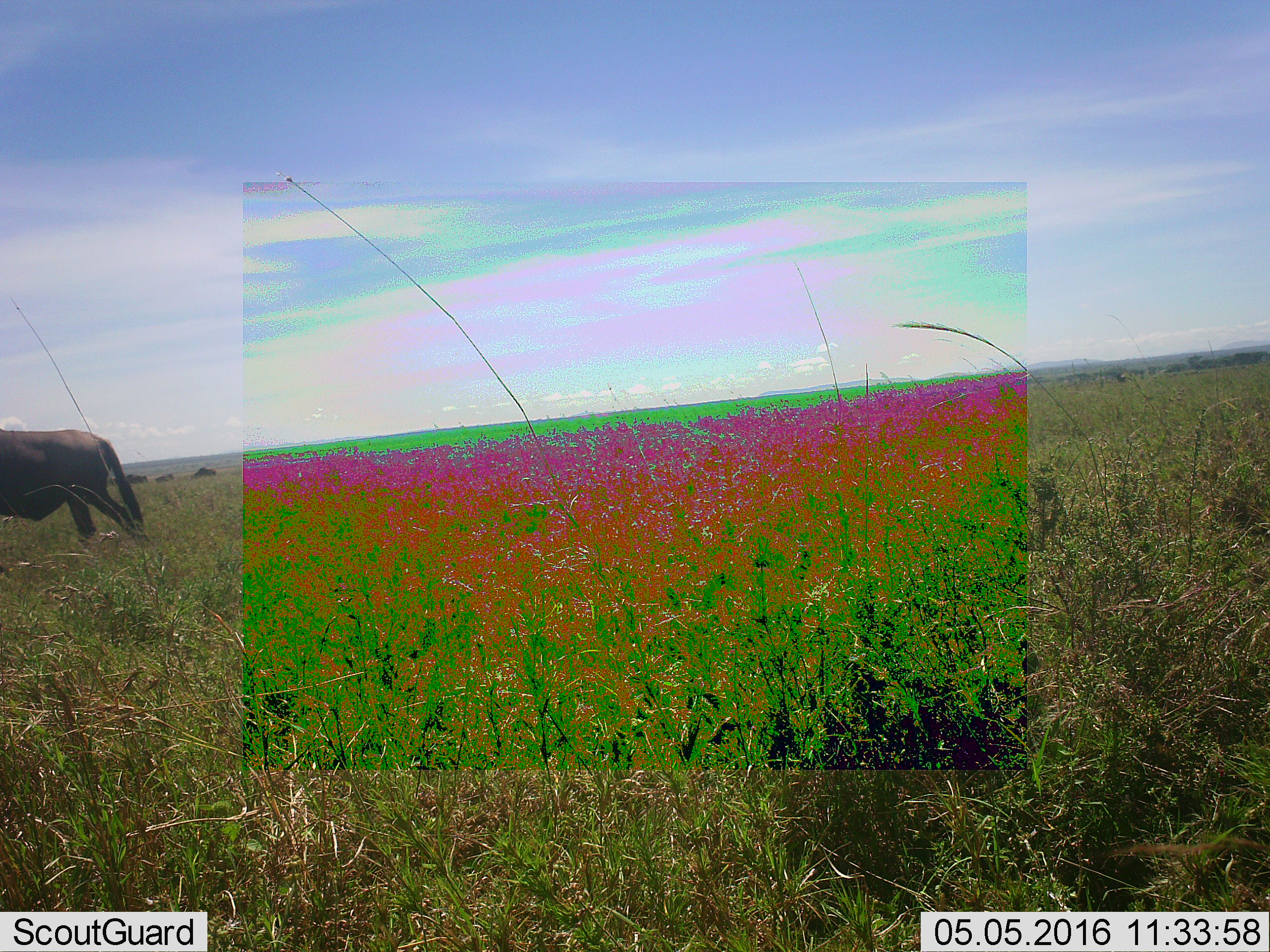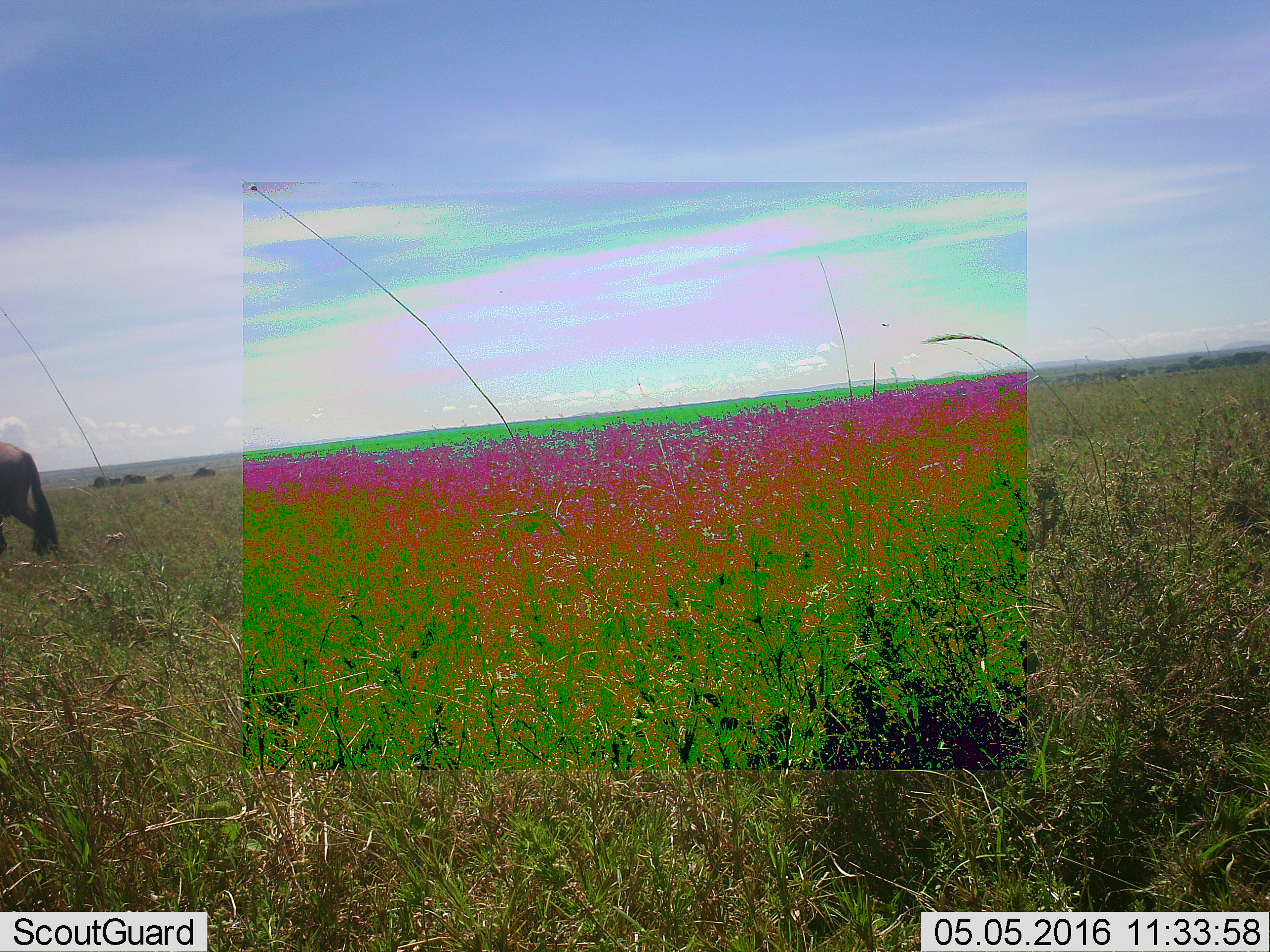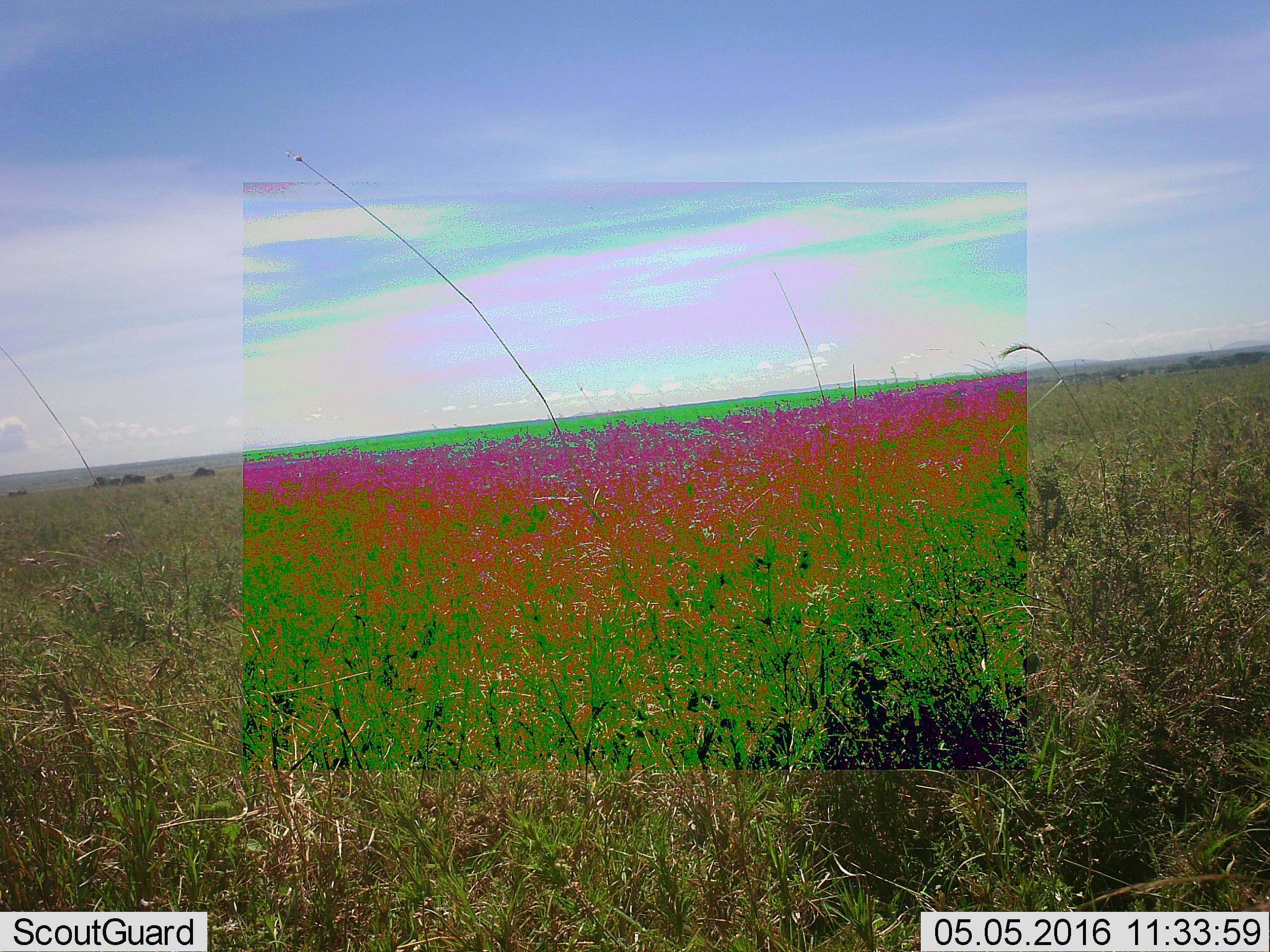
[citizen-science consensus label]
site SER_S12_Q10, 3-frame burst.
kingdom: Animalia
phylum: Chordata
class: Mammalia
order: Artiodactyla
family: Bovidae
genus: Connochaetes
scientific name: Connochaetes taurinus taurinus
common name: blue wildebeest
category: wildebeestblue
Wildebeestblue (blue wildebeest) (Connochaetes taurinus taurinus), count 7. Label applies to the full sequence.